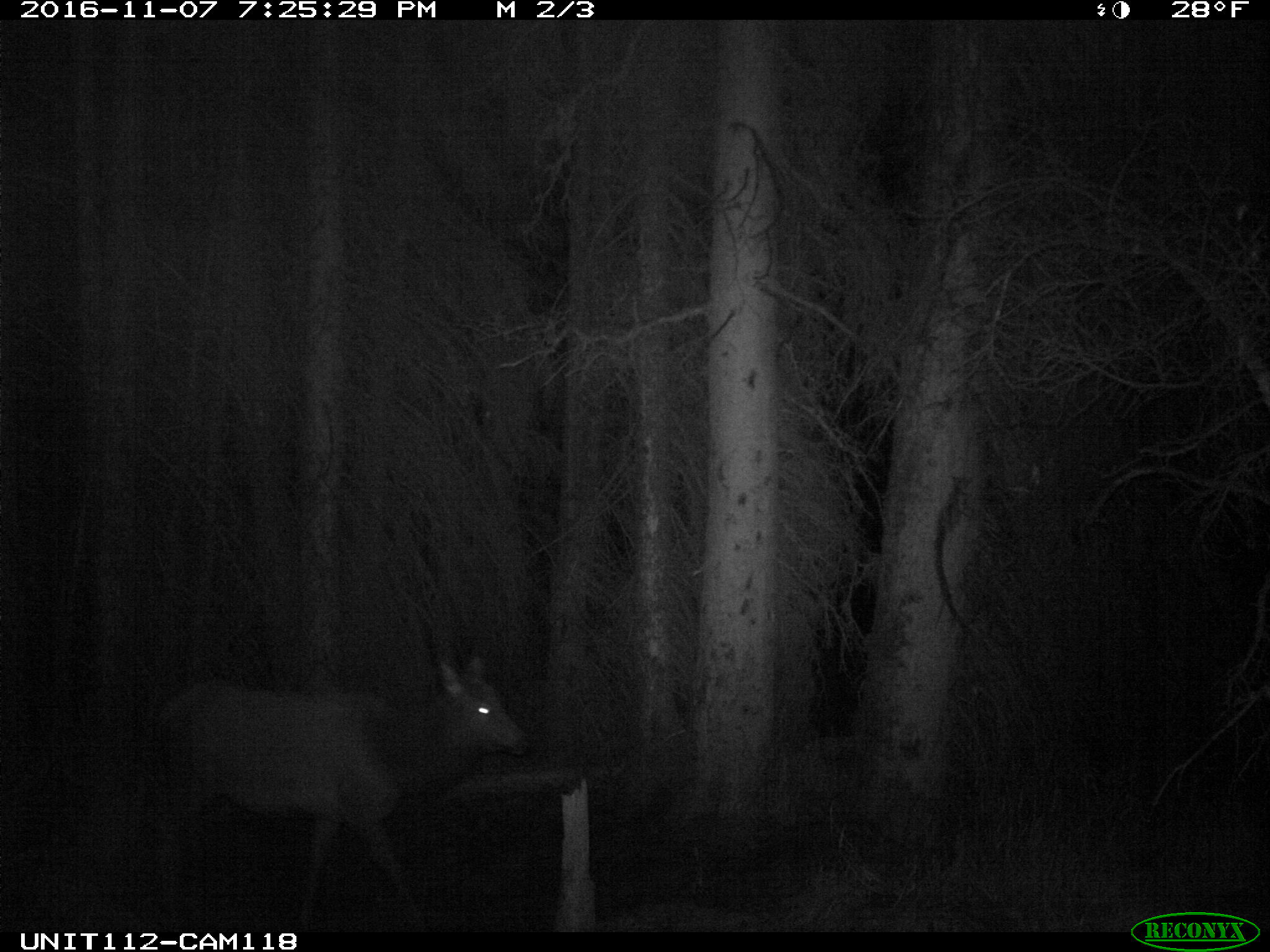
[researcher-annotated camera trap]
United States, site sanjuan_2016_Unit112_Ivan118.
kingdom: Animalia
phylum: Chordata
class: Mammalia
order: Artiodactyla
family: Cervidae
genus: Cervus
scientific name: Cervus elaphus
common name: red deer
Cervus elaphus (red deer).